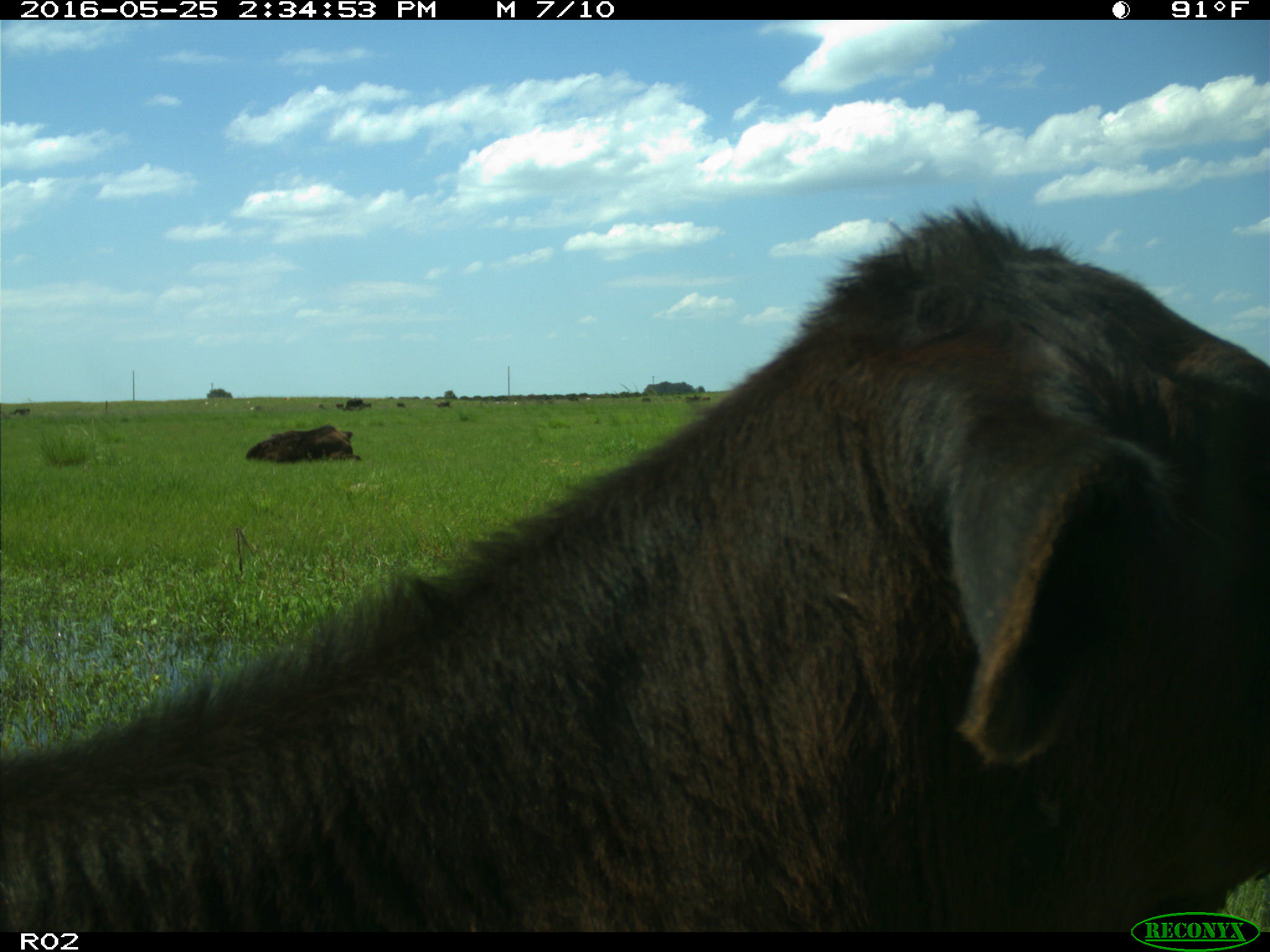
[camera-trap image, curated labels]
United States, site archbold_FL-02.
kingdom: Animalia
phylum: Chordata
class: Mammalia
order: Artiodactyla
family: Bovidae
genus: Bos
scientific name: Bos taurus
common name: domestic cow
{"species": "Bos taurus (domestic cow)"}